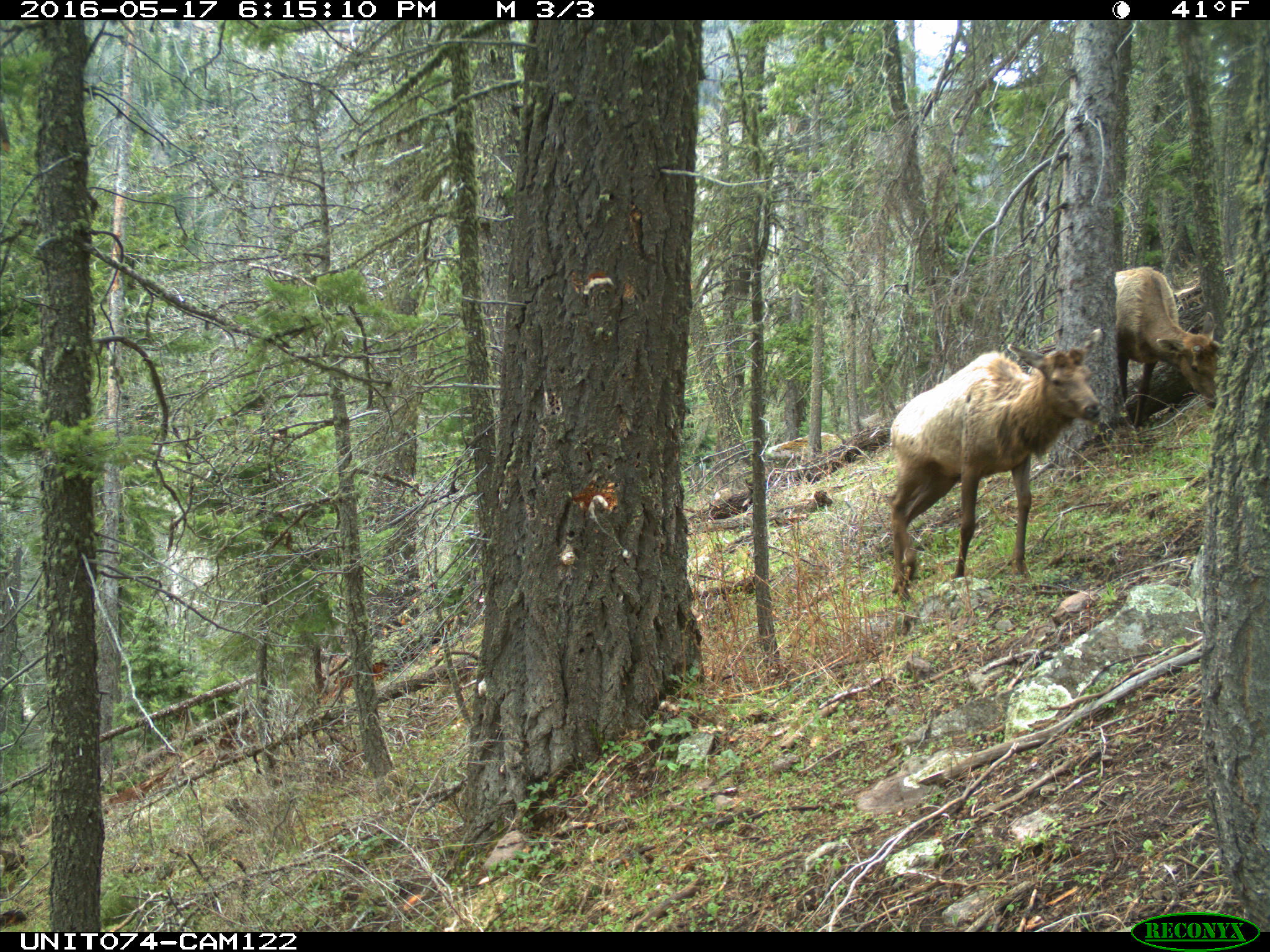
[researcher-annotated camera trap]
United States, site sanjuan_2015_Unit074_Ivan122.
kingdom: Animalia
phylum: Chordata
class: Mammalia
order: Artiodactyla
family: Cervidae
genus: Cervus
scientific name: Cervus elaphus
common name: red deer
Cervus elaphus (red deer).